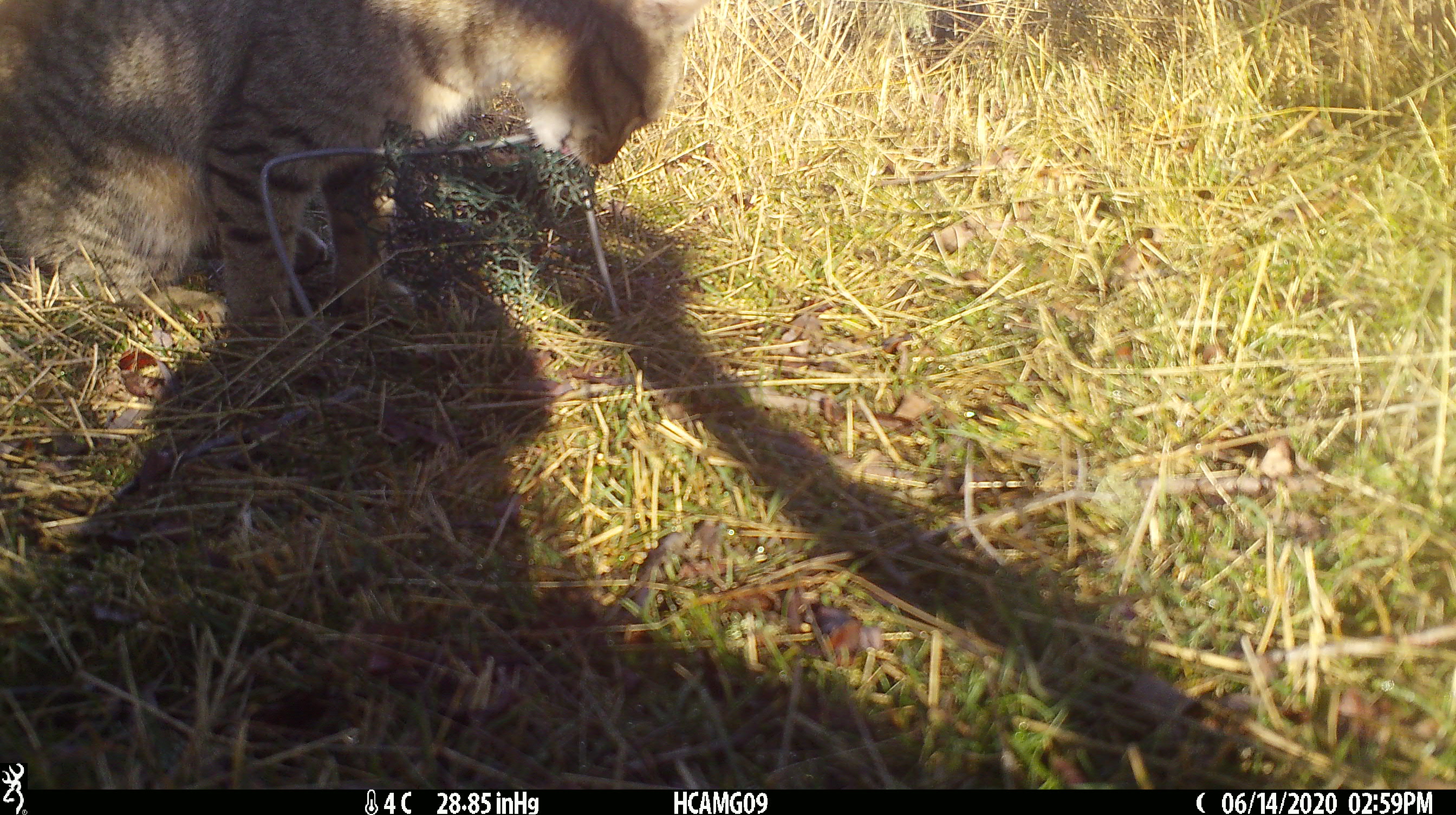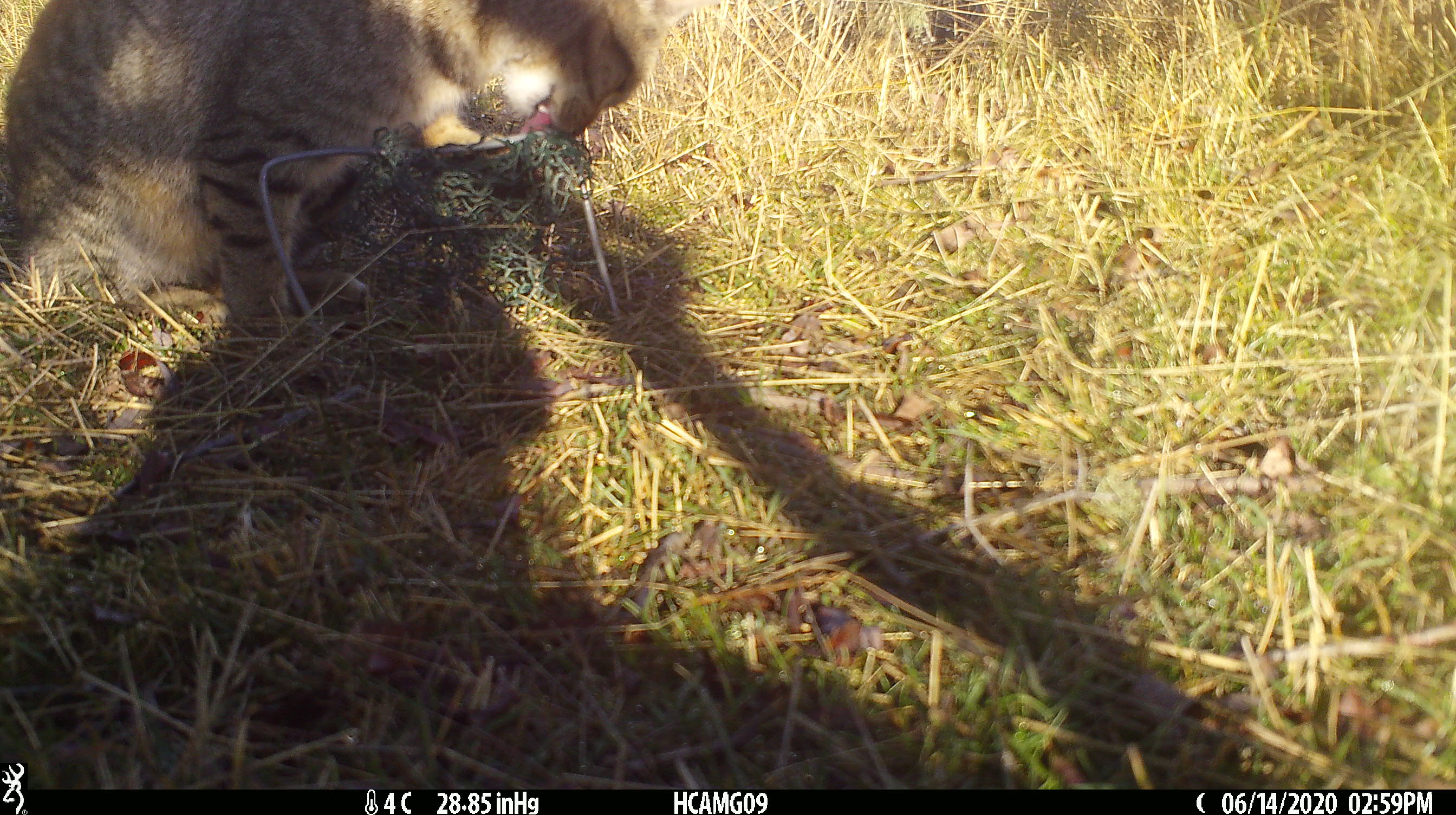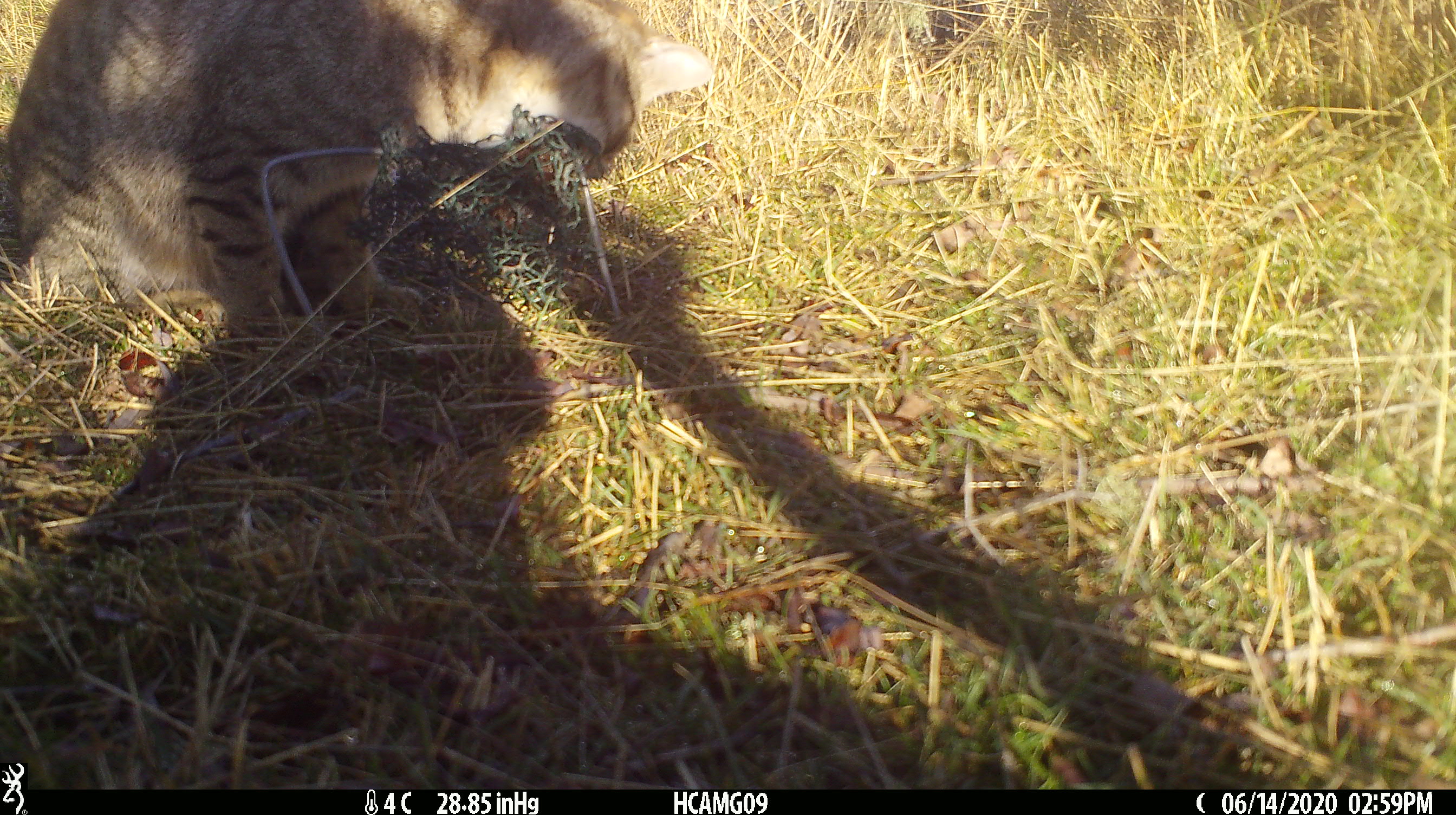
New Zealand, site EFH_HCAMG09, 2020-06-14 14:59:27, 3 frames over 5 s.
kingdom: Animalia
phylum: Chordata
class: Mammalia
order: Carnivora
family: Felidae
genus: Felis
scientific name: Felis catus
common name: domestic cat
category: cat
Cat (domestic cat) (Felis catus).